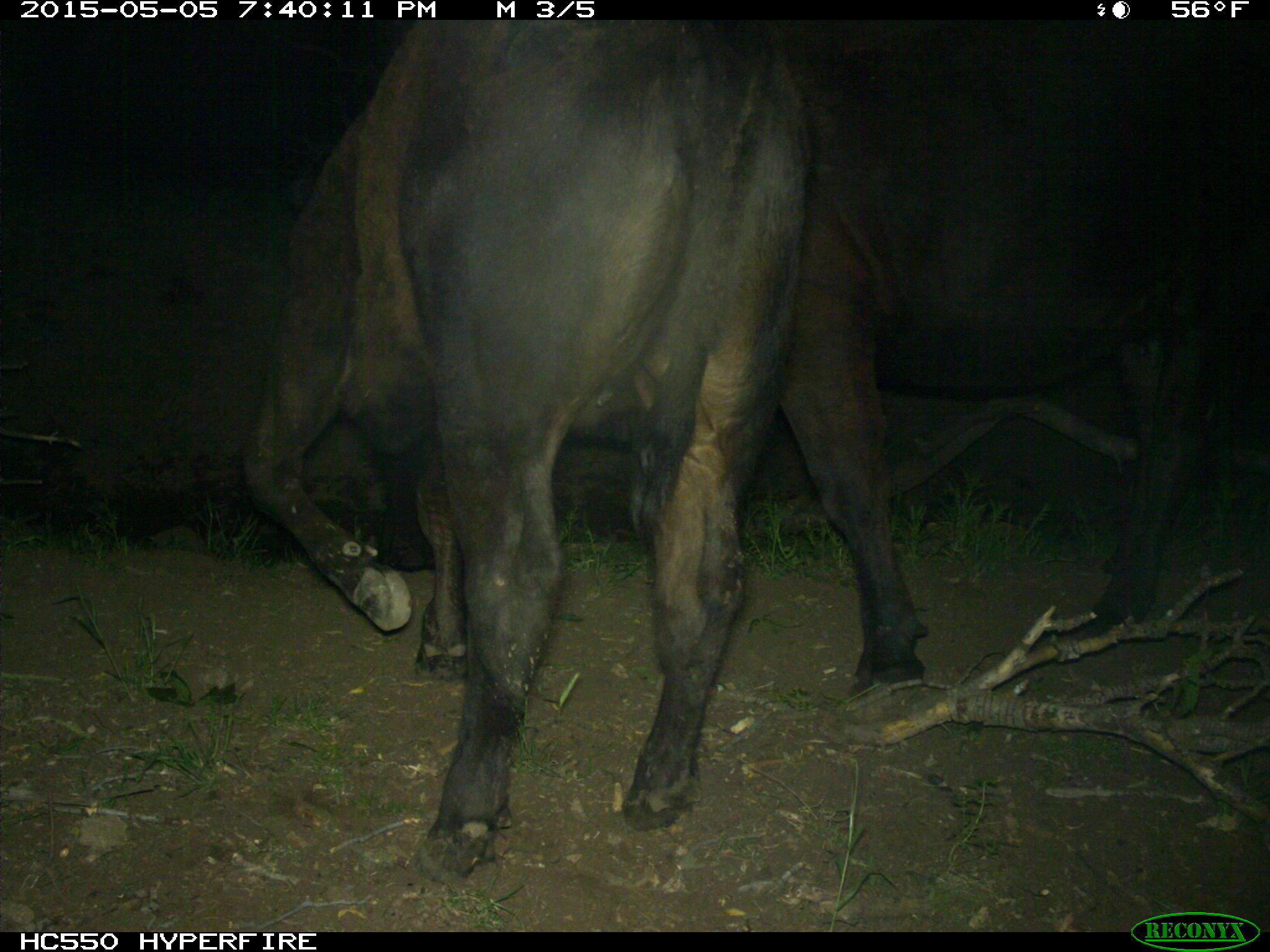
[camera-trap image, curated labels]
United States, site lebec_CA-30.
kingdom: Animalia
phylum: Chordata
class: Mammalia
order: Artiodactyla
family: Bovidae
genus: Bos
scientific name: Bos taurus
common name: domestic cow